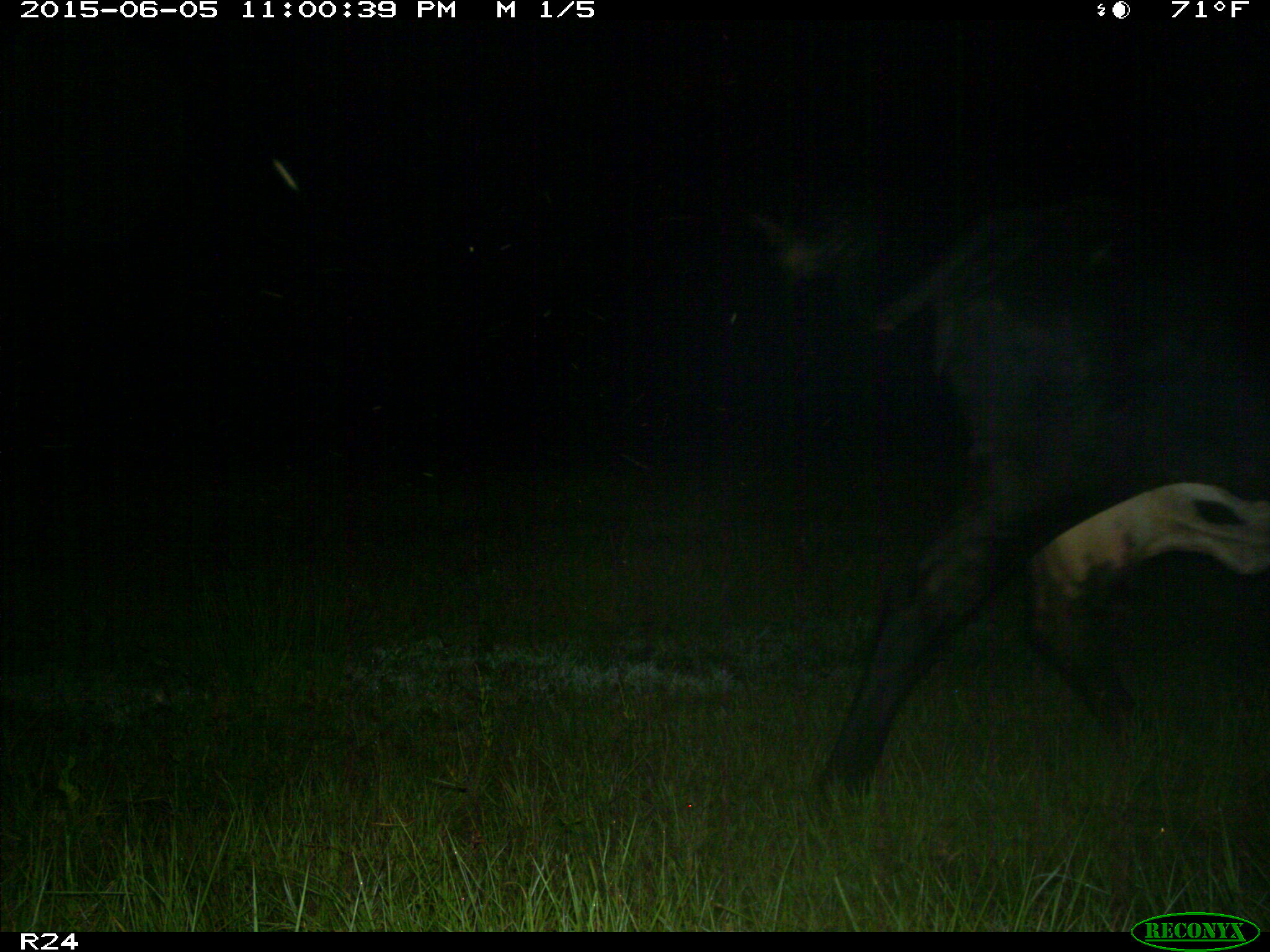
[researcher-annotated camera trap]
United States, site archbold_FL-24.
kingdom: Animalia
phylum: Chordata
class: Mammalia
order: Artiodactyla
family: Bovidae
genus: Bos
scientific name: Bos taurus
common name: domestic cow